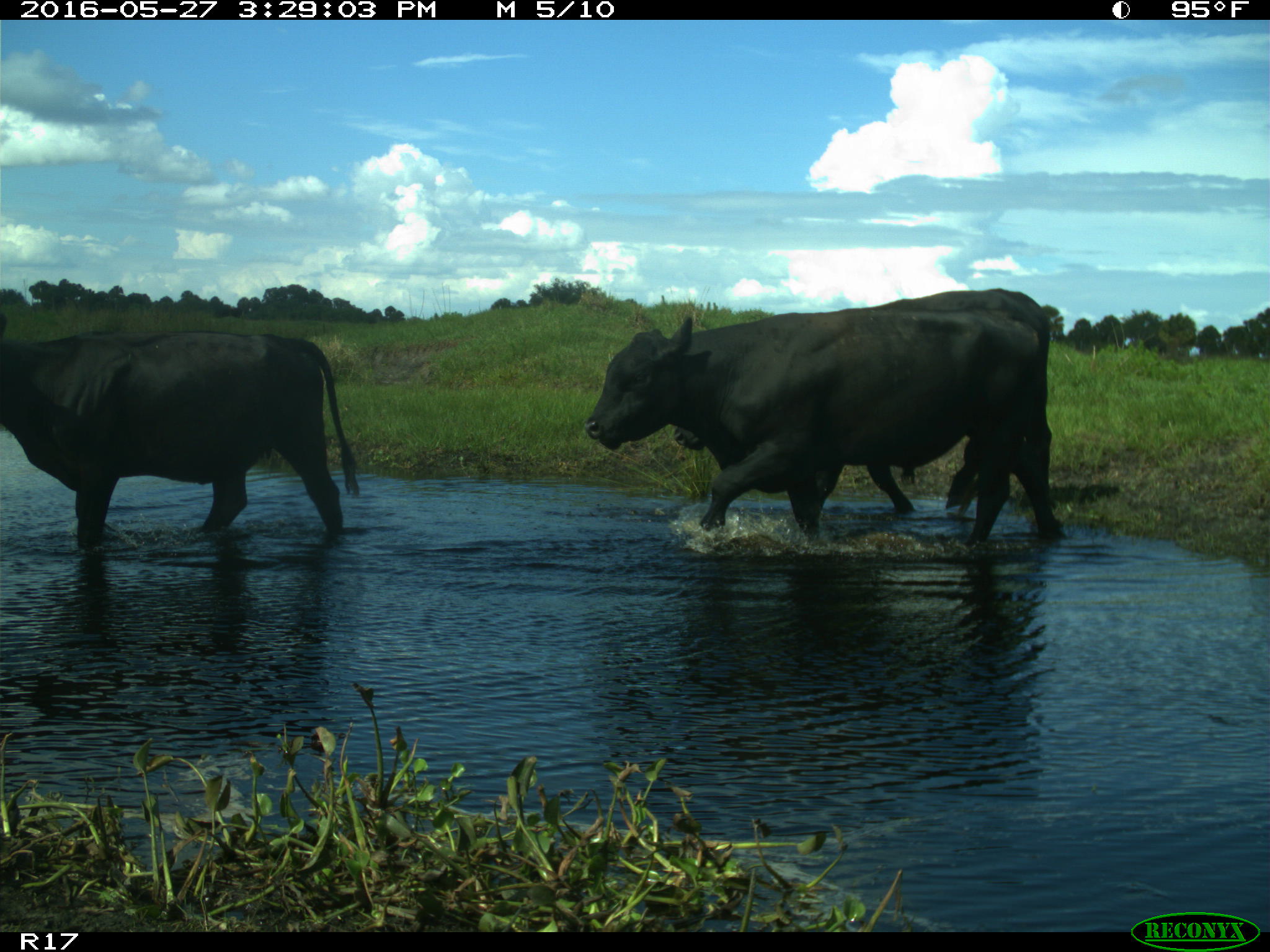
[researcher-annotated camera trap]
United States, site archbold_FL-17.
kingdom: Animalia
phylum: Chordata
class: Mammalia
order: Artiodactyla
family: Bovidae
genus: Bos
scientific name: Bos taurus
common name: domestic cow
Bos taurus (domestic cow).